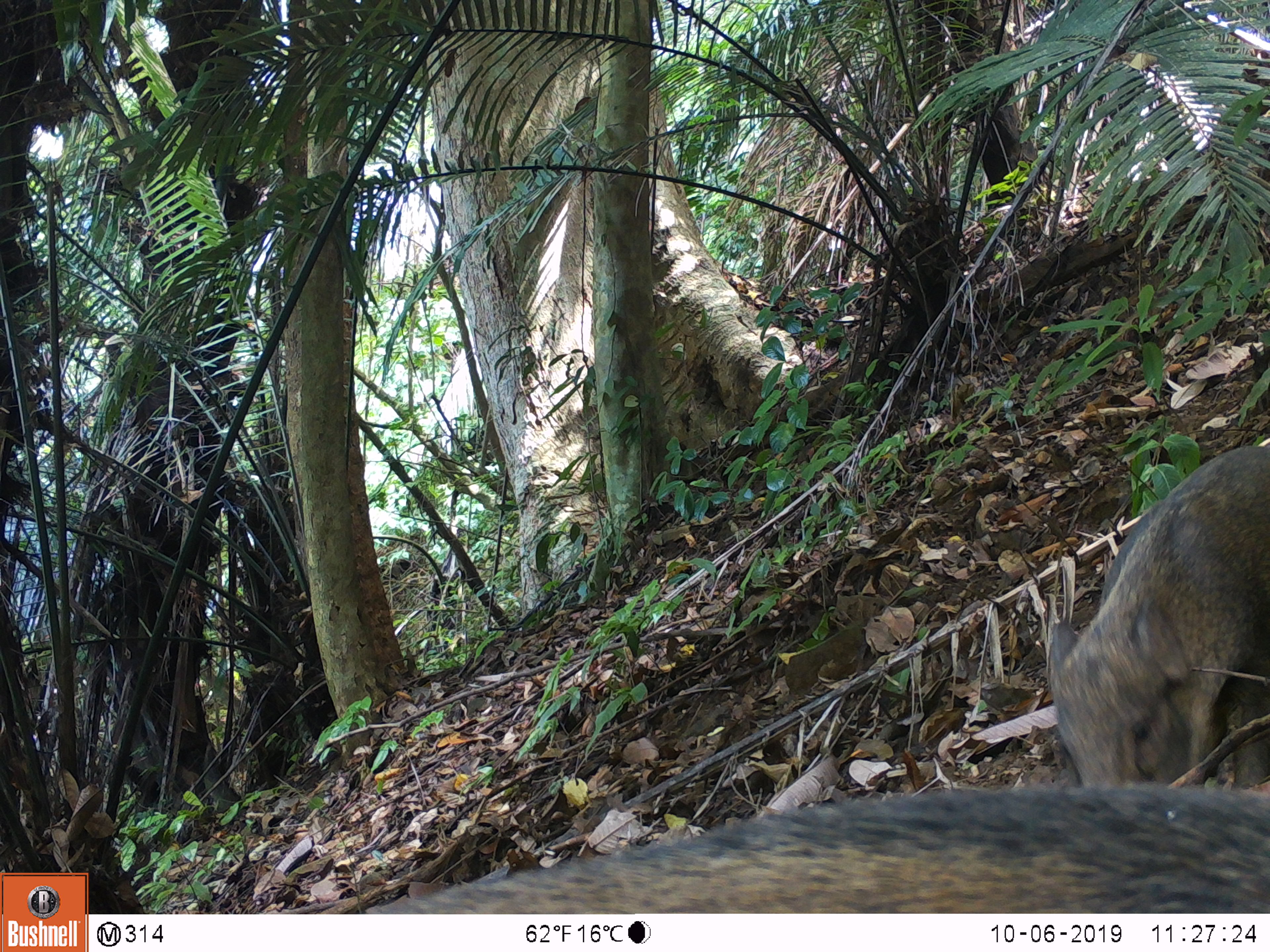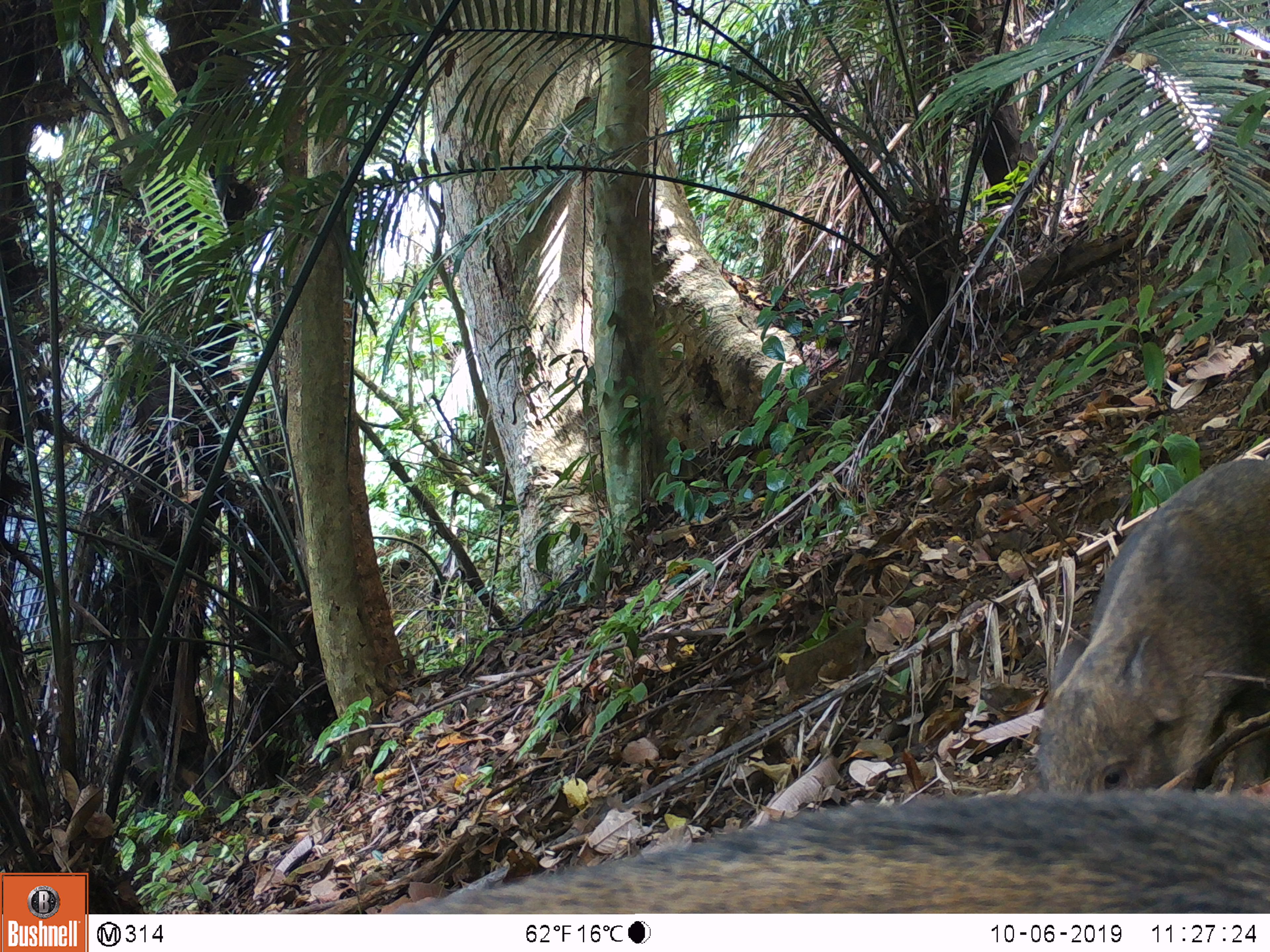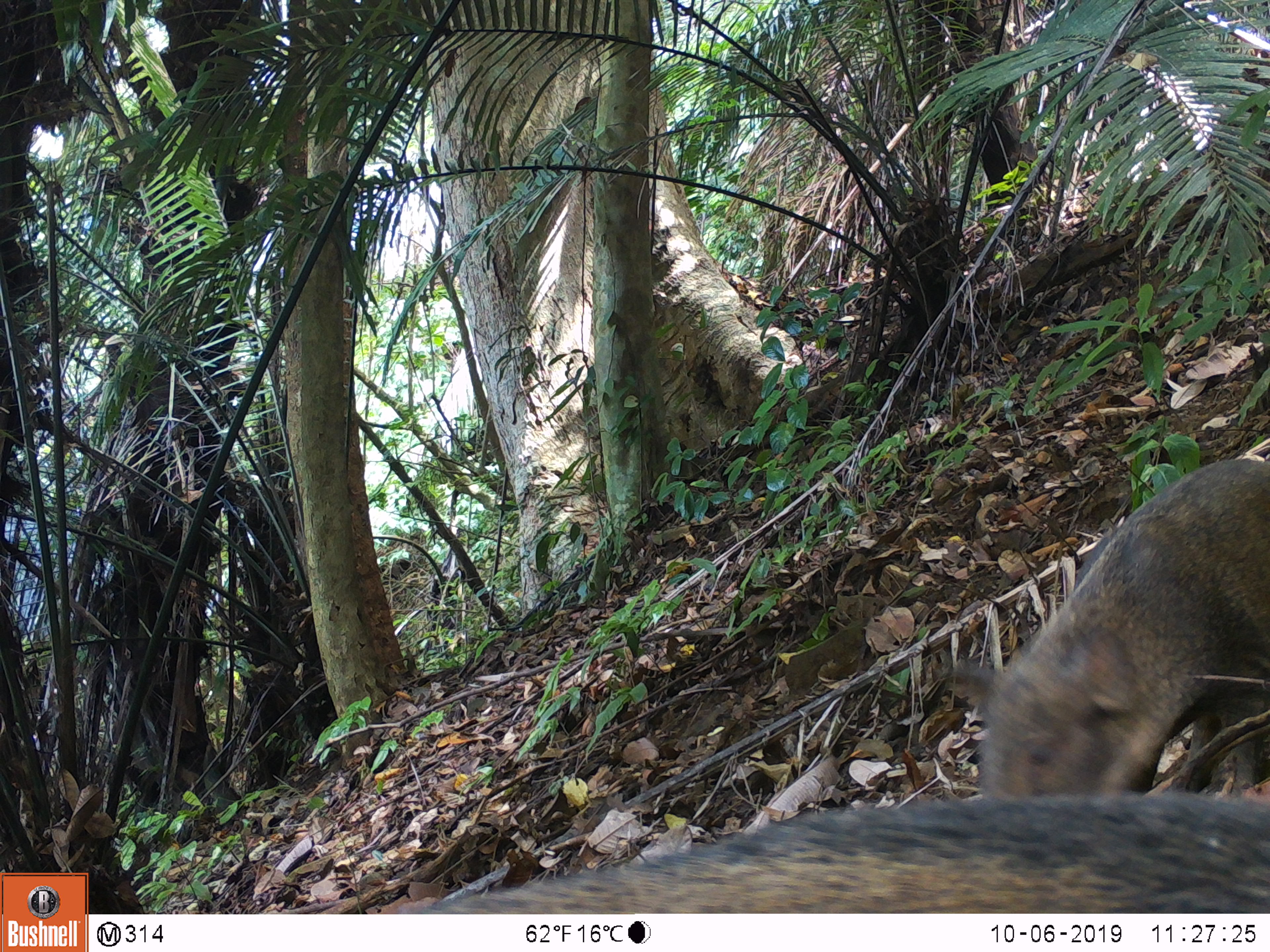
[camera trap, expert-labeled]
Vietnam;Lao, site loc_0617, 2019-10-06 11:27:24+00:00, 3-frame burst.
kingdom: Animalia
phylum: Chordata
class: Mammalia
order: Artiodactyla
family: Suidae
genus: Sus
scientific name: Sus scrofa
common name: eurasian wild pig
Eurasian wild pig (Sus scrofa). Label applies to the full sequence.